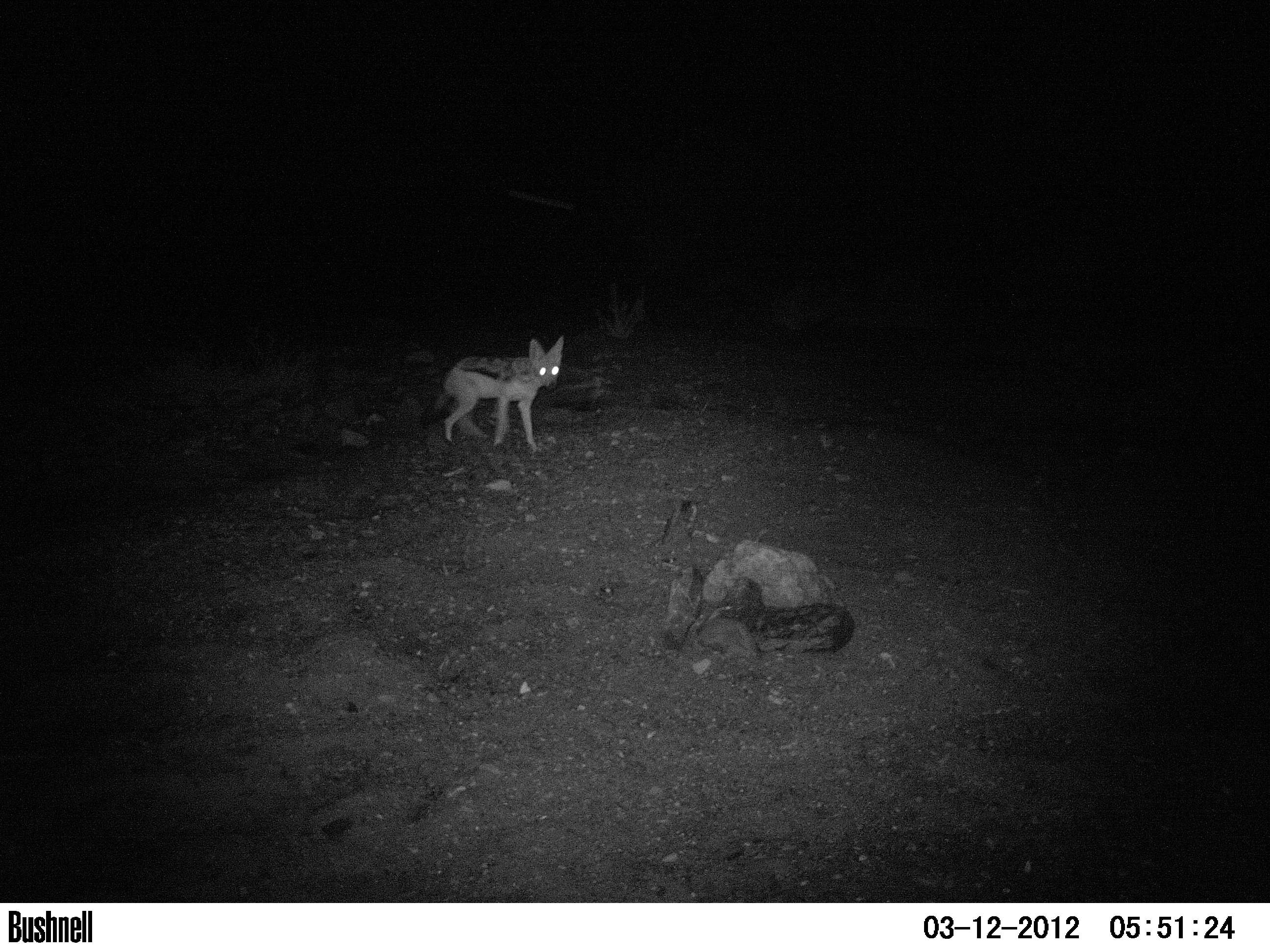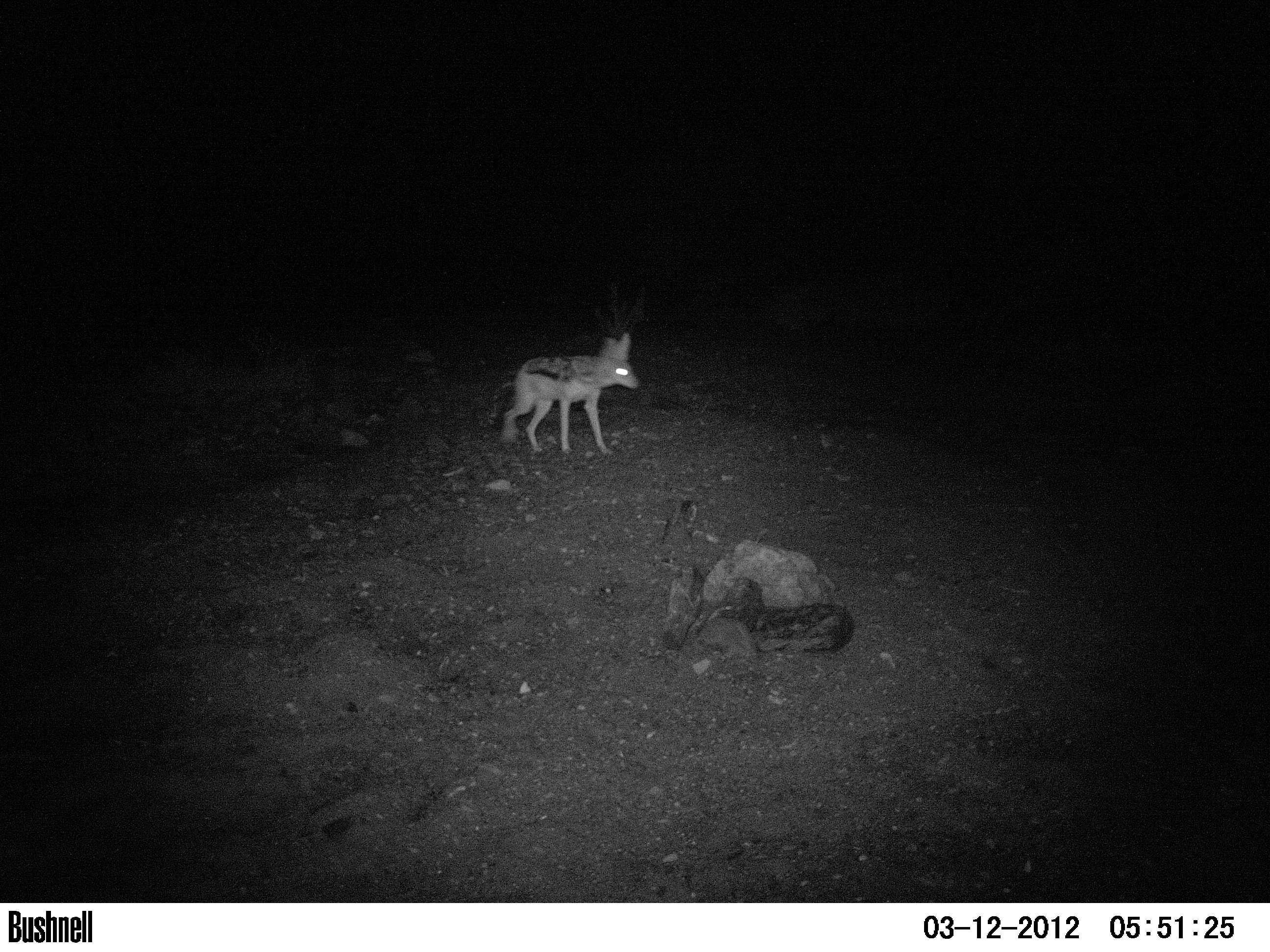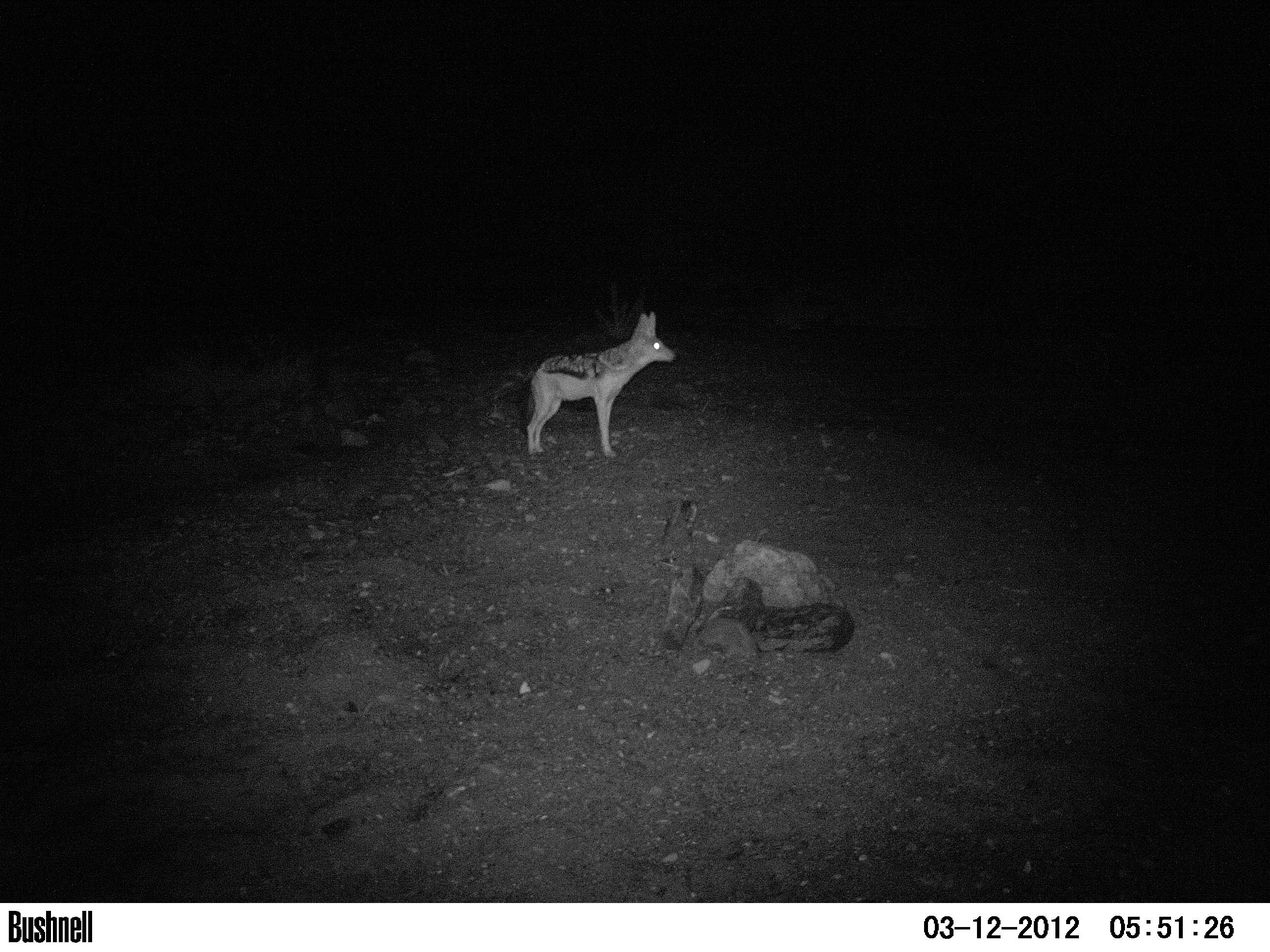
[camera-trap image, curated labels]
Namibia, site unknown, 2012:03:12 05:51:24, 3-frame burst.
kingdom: Animalia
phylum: Chordata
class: Mammalia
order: Carnivora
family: Canidae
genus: Lupulella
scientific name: Lupulella mesomelas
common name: black-backed jackal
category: canis mesomelas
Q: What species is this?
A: Canis mesomelas (black-backed jackal) (Lupulella mesomelas).